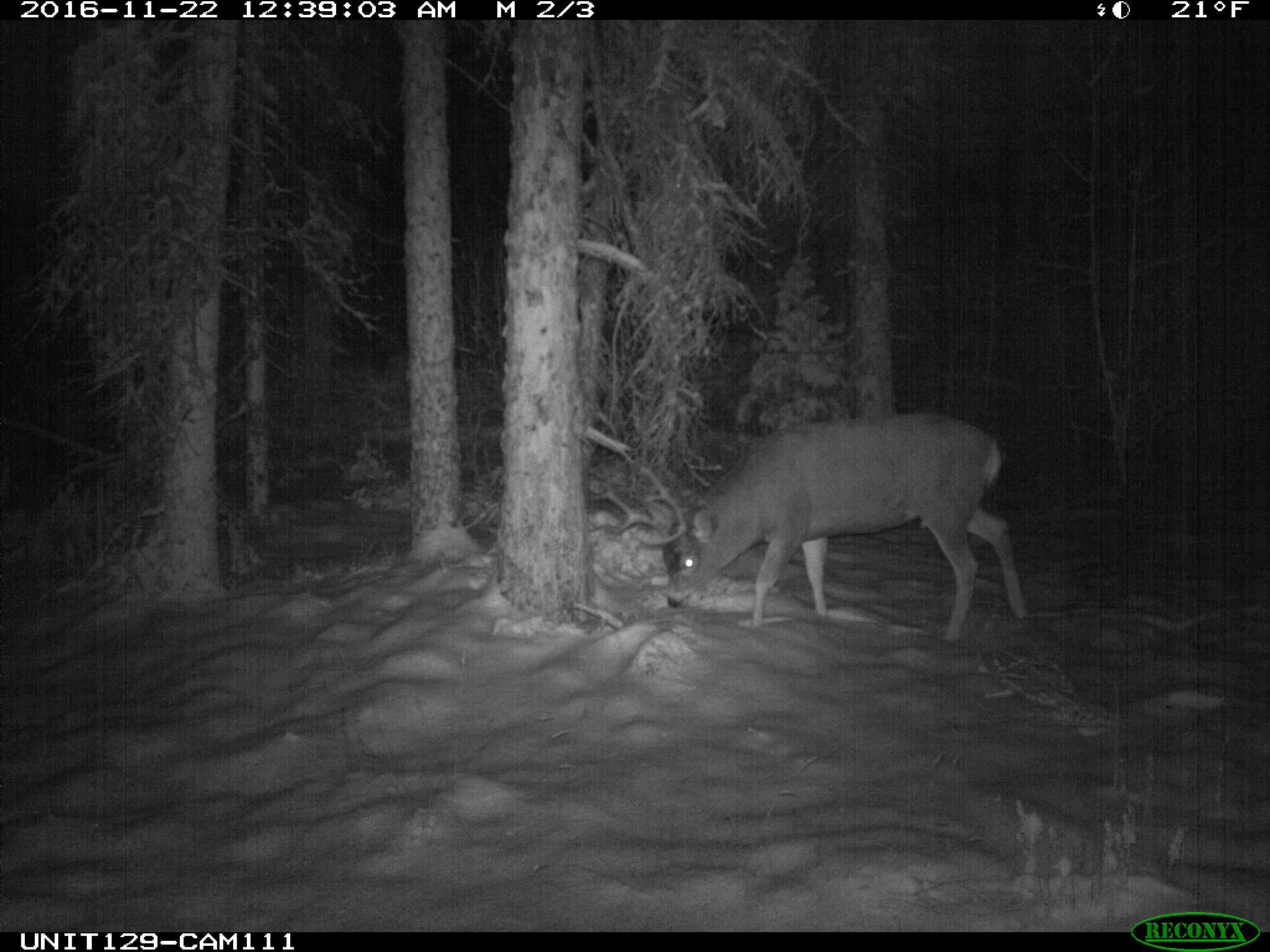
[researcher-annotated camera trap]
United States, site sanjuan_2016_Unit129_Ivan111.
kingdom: Animalia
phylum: Chordata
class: Mammalia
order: Artiodactyla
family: Cervidae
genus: Odocoileus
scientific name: Odocoileus hemionus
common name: mule deer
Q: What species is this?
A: Odocoileus hemionus (mule deer).